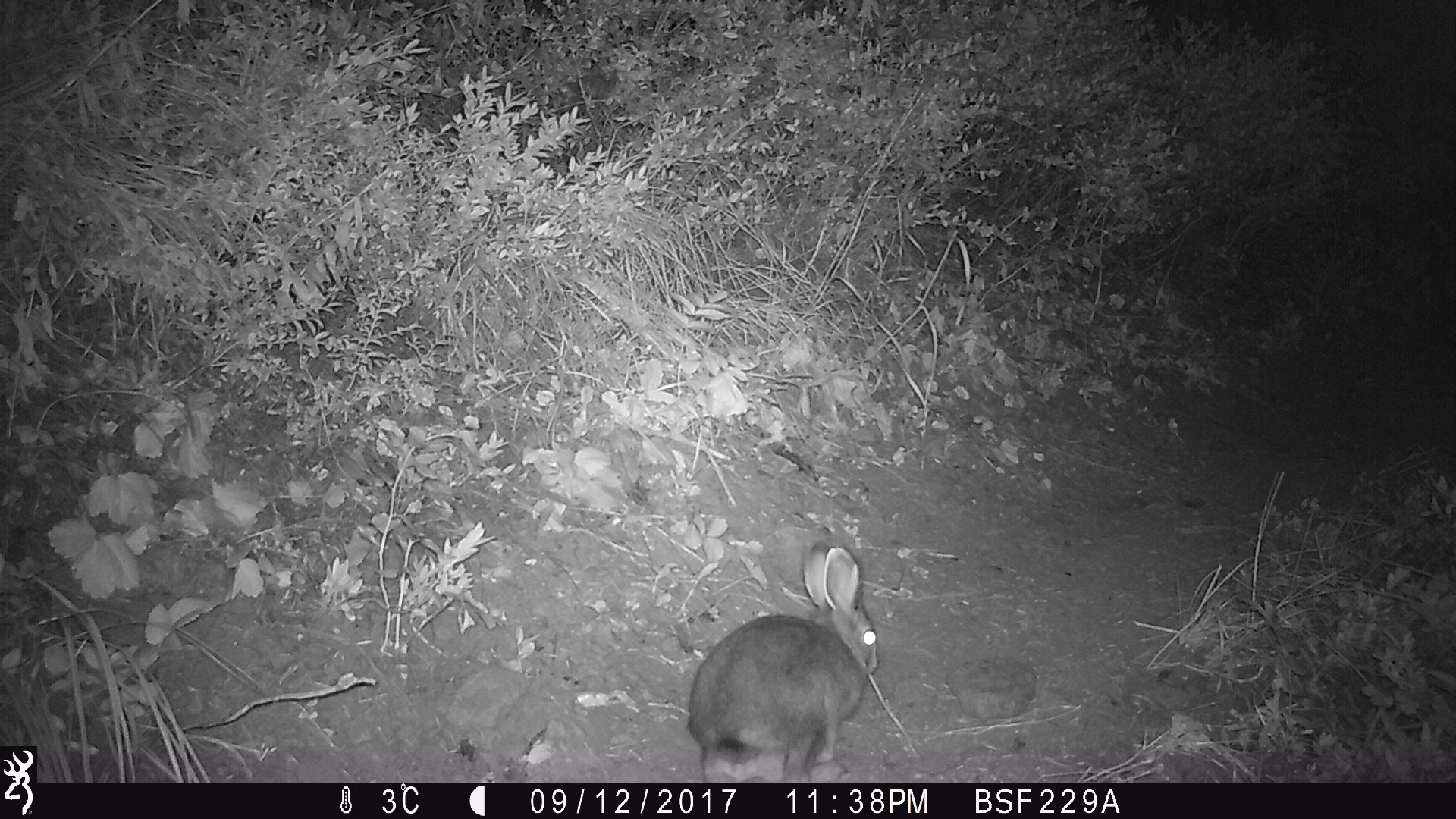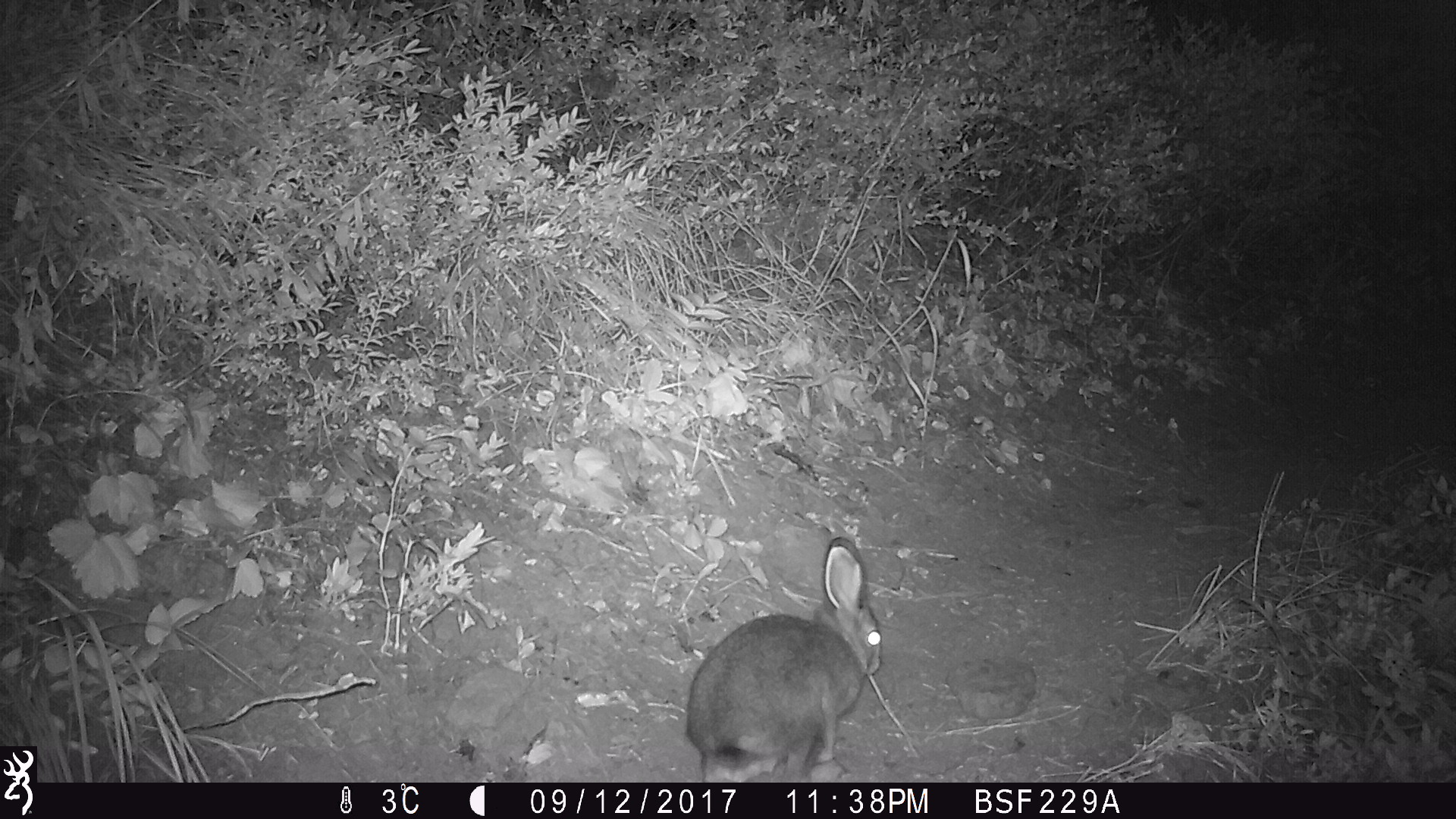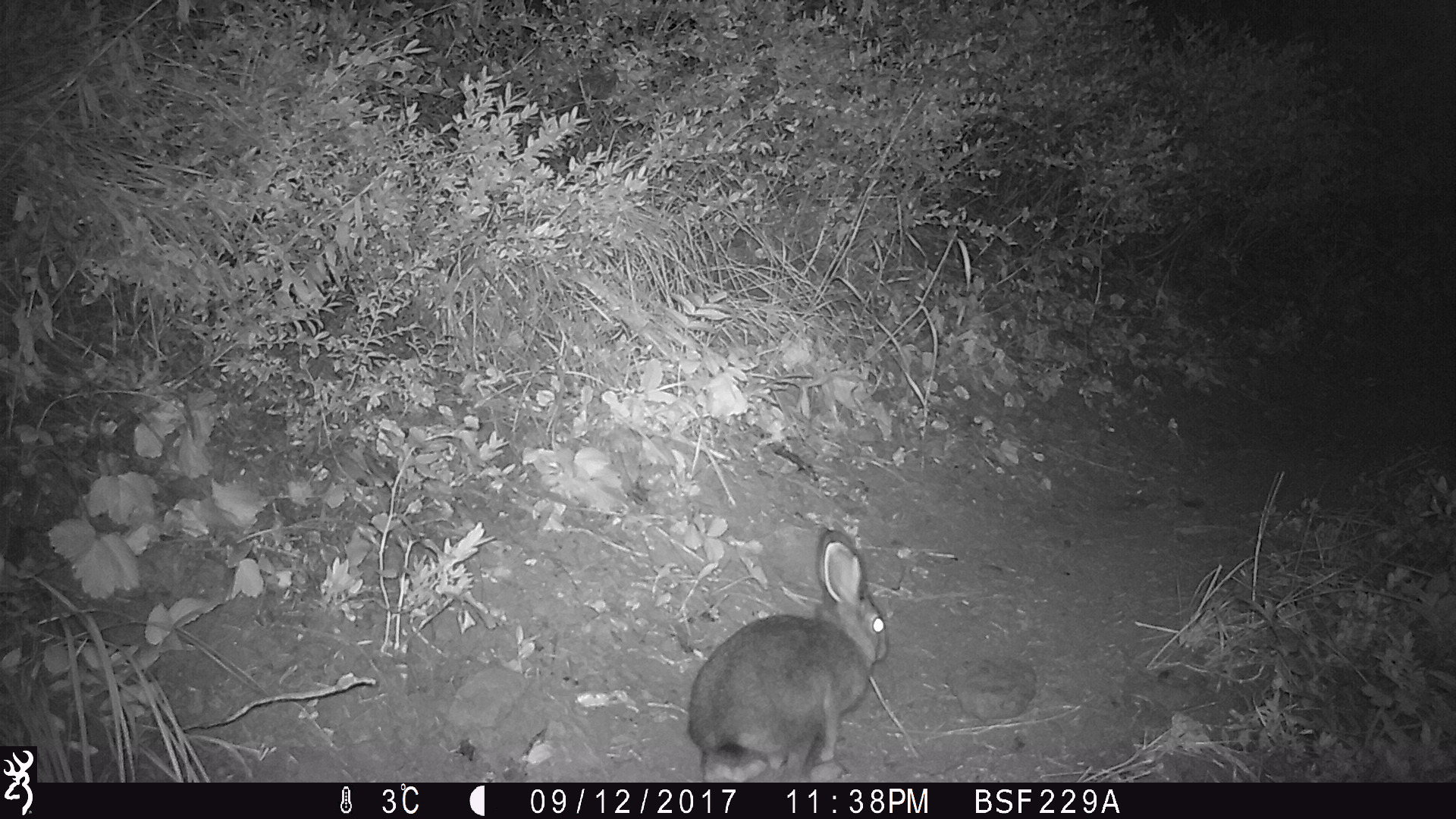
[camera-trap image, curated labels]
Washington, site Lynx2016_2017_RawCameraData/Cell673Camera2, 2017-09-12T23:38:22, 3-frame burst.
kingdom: Animalia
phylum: Chordata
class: Mammalia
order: Lagomorpha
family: Leporidae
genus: Lepus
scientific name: Lepus americanus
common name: snowshoe hare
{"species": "Lepus americanus (snowshoe hare)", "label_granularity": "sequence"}